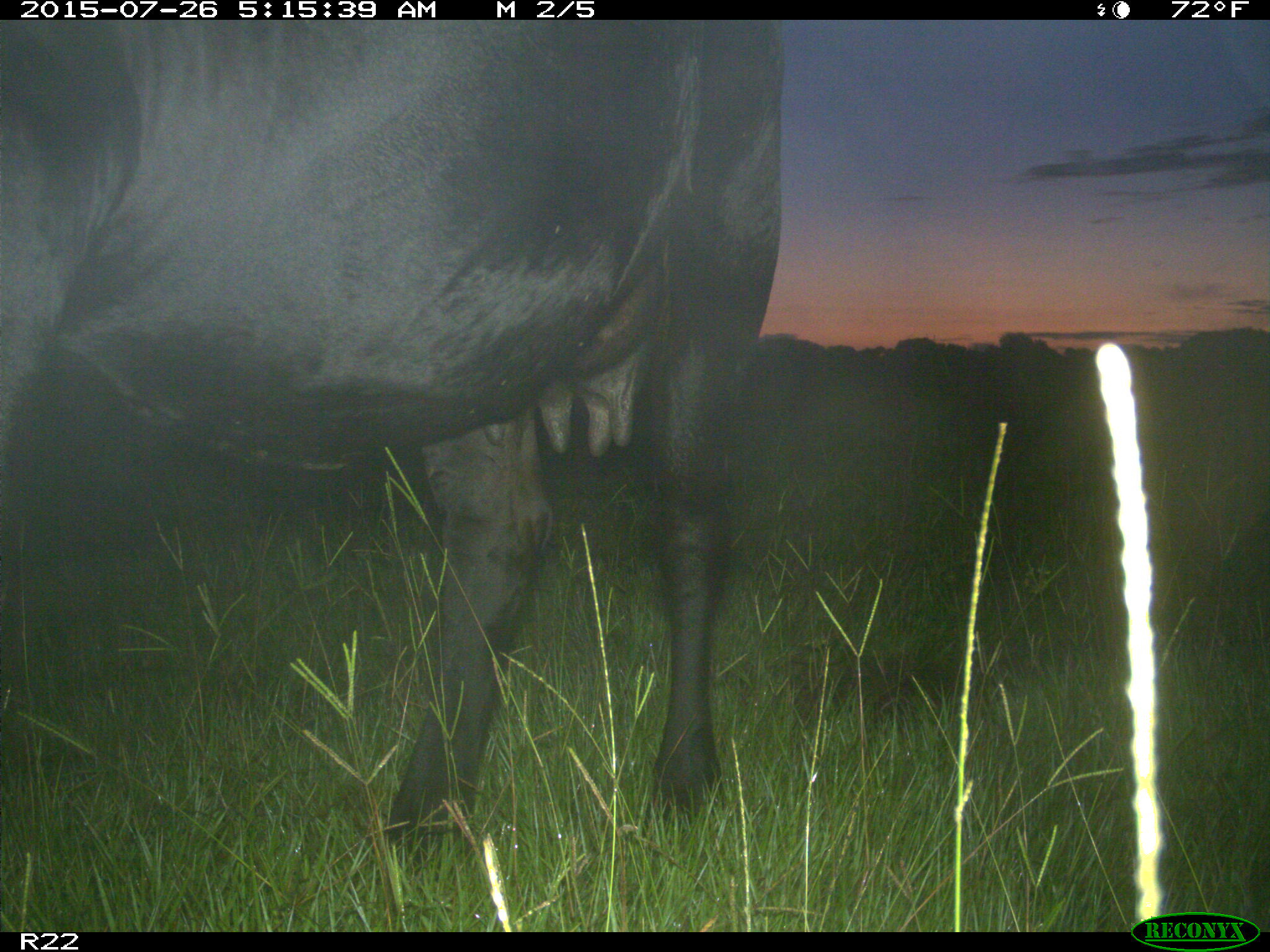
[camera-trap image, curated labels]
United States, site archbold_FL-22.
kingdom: Animalia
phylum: Chordata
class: Mammalia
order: Artiodactyla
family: Bovidae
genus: Bos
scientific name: Bos taurus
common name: domestic cow